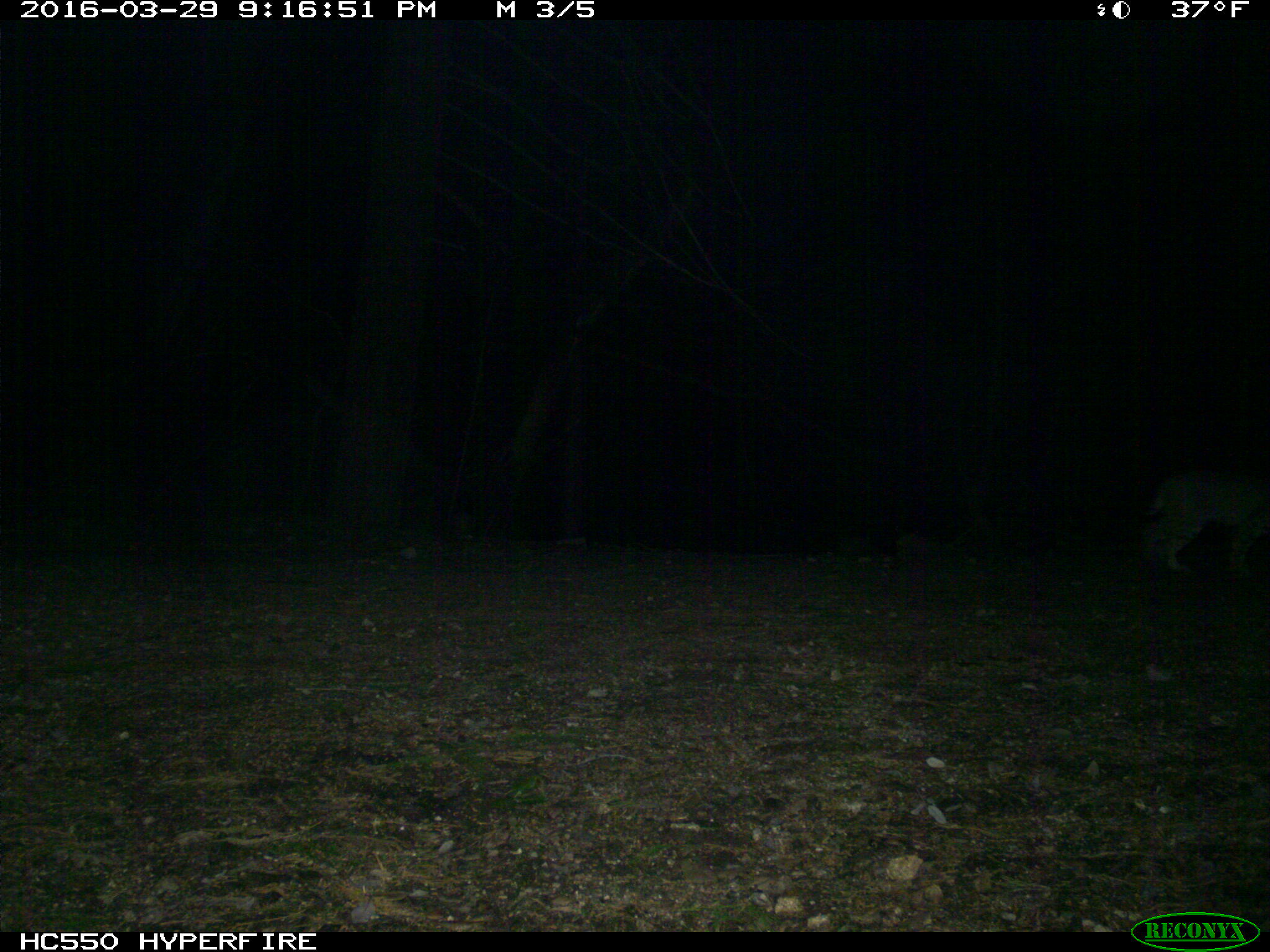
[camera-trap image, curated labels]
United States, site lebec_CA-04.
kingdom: Animalia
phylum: Chordata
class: Mammalia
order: Carnivora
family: Felidae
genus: Lynx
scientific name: Lynx rufus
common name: bobcat